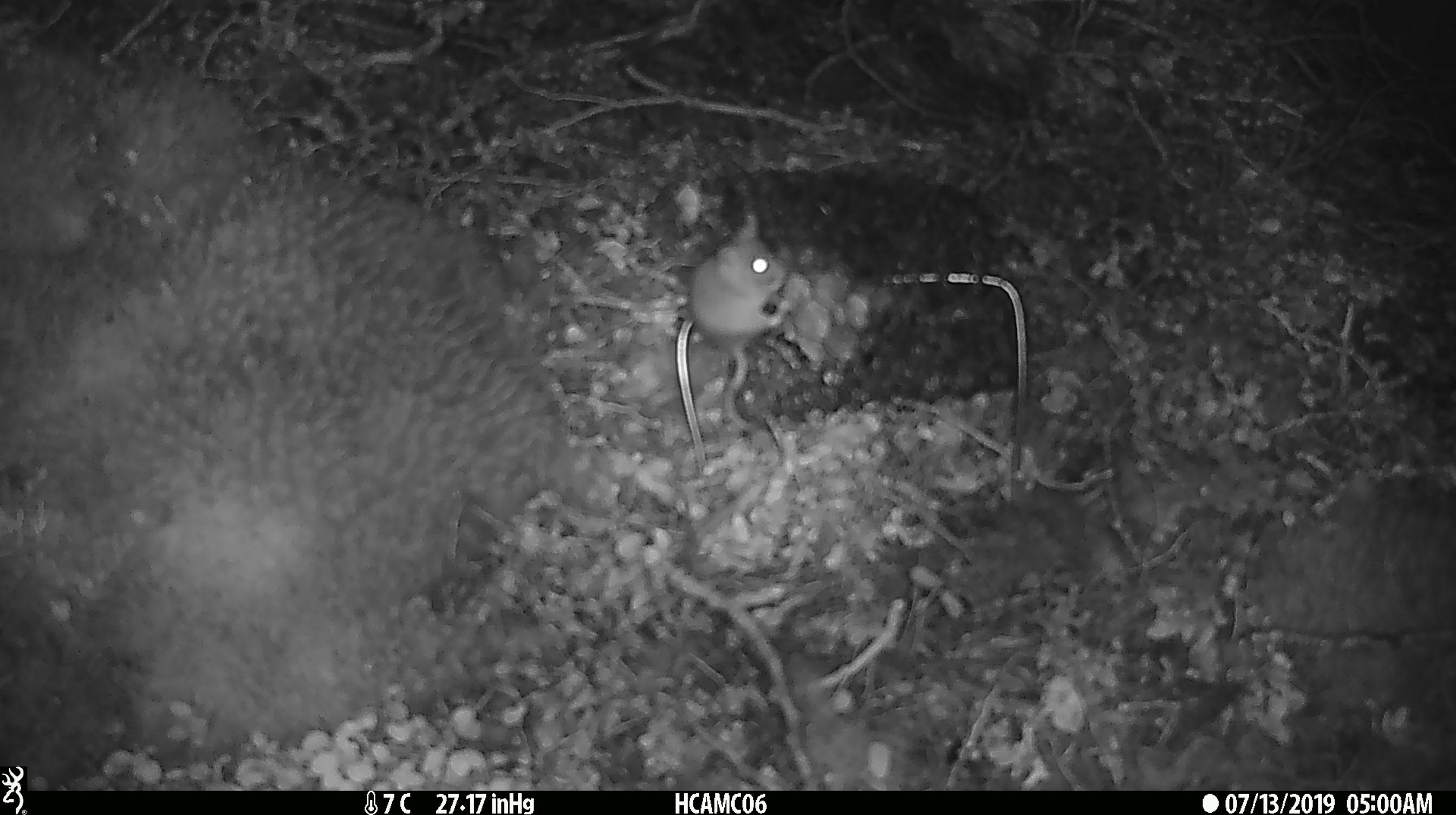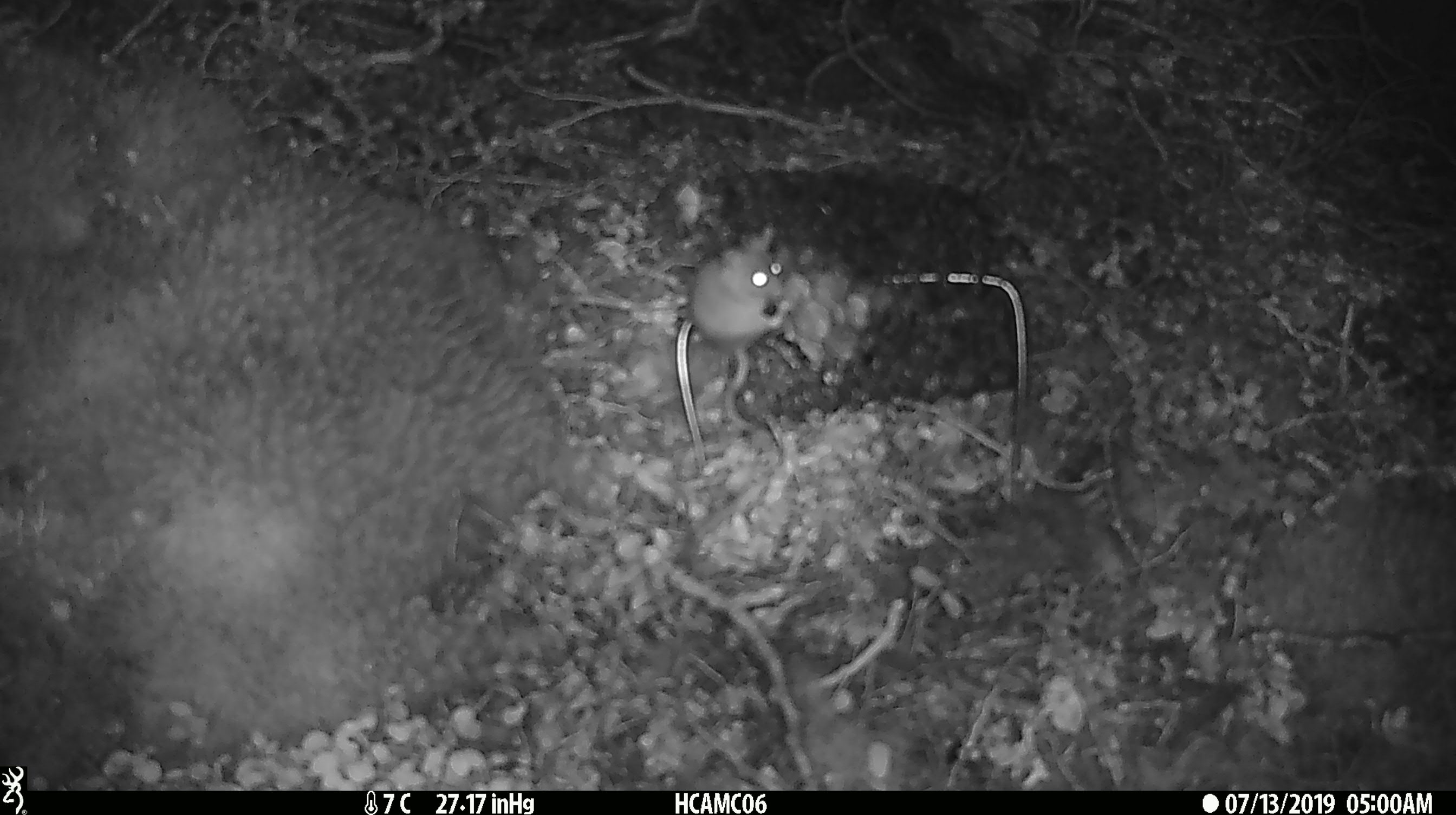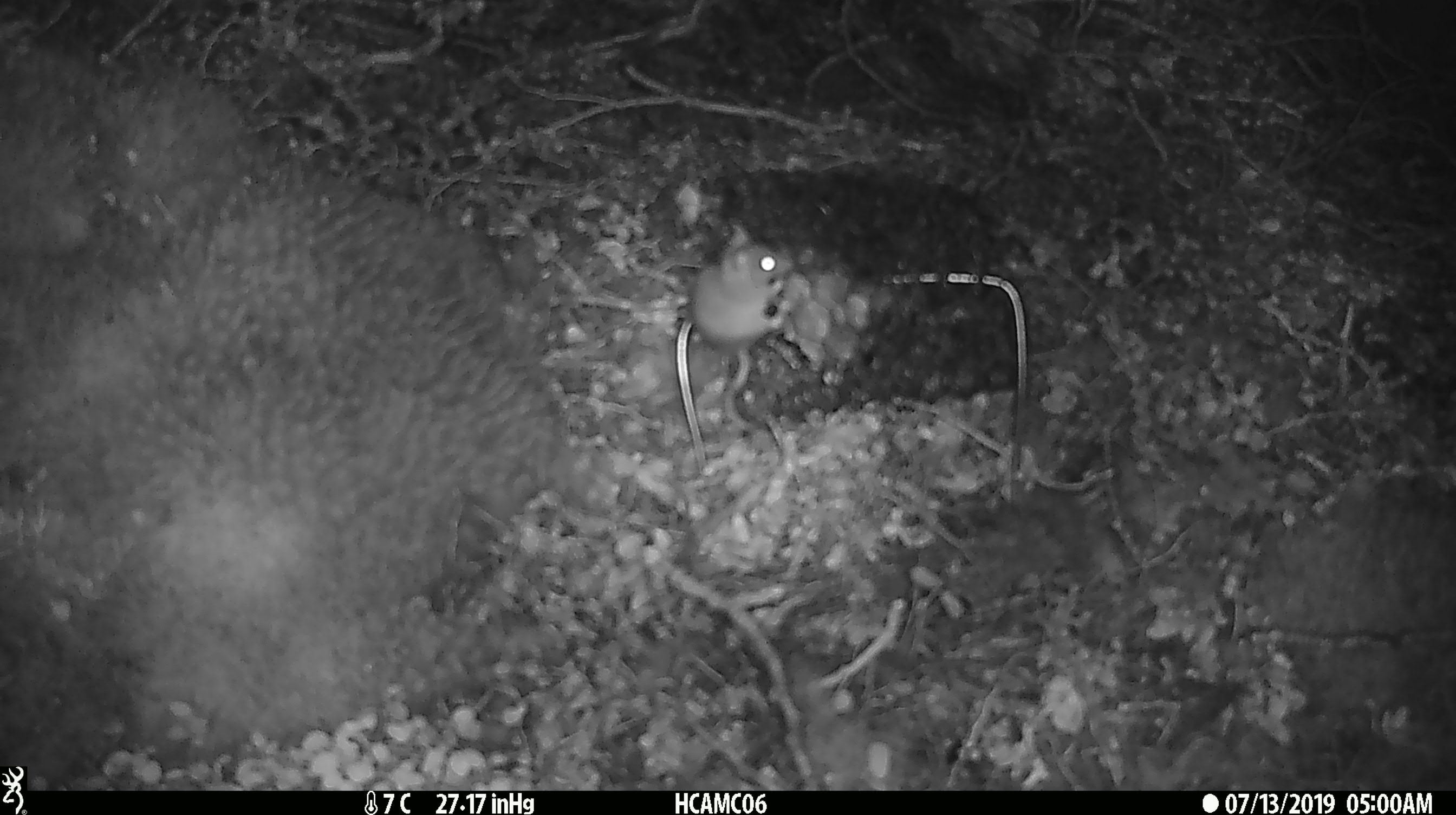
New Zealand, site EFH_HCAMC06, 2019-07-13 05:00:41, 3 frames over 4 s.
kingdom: Animalia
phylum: Chordata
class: Mammalia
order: Rodentia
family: Muridae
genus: Mus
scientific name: Mus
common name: mouse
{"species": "mouse (Mus)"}